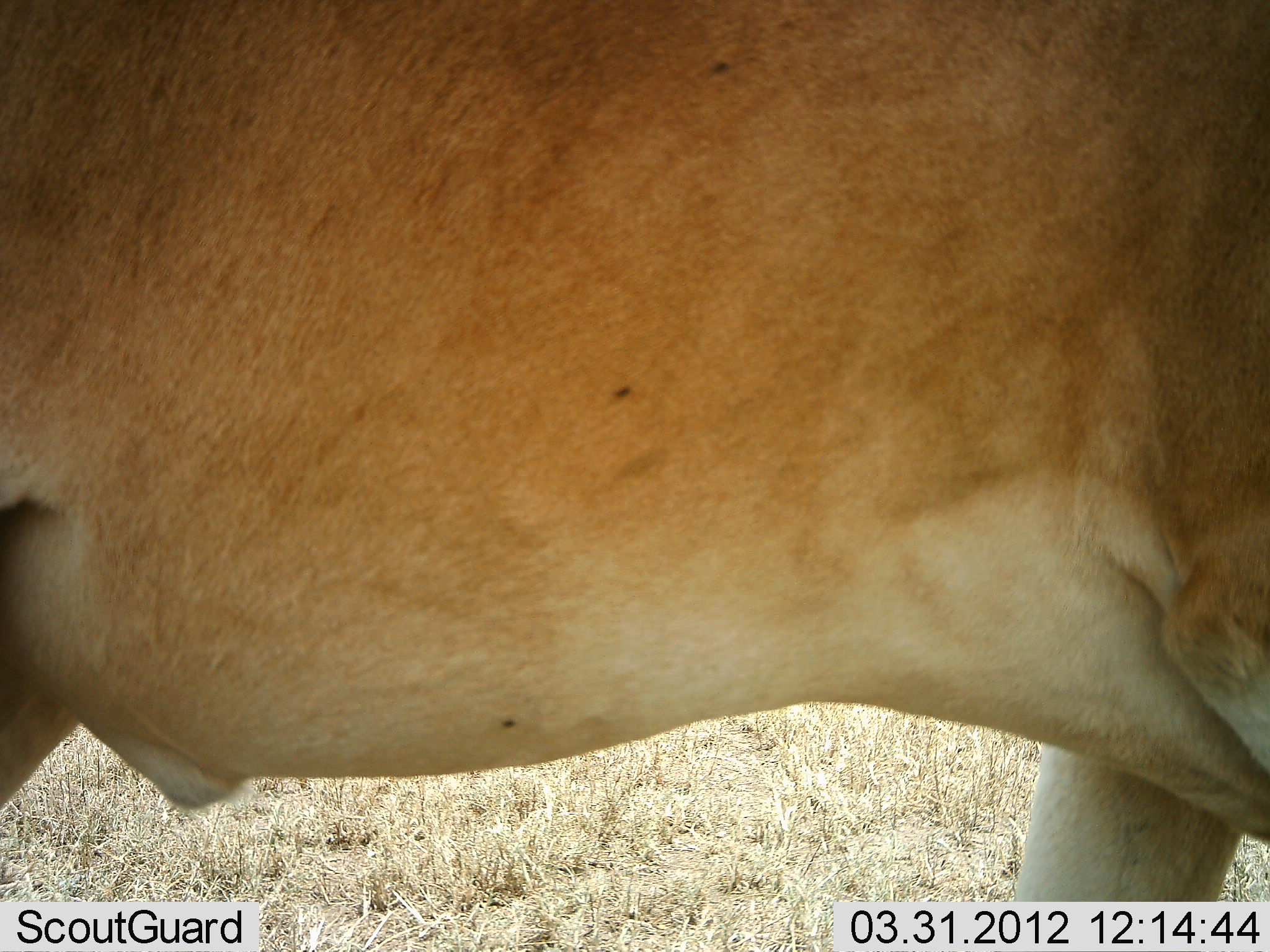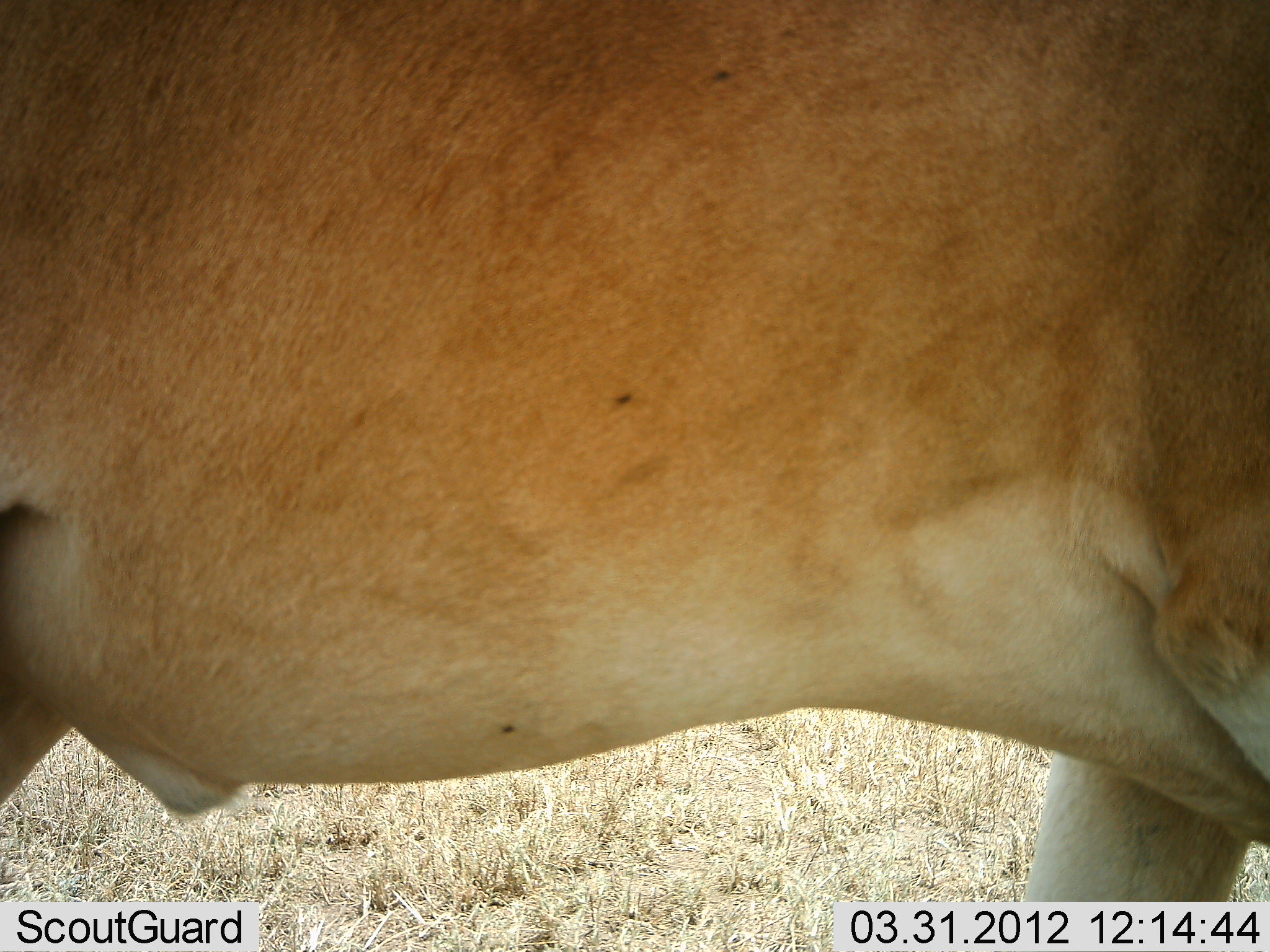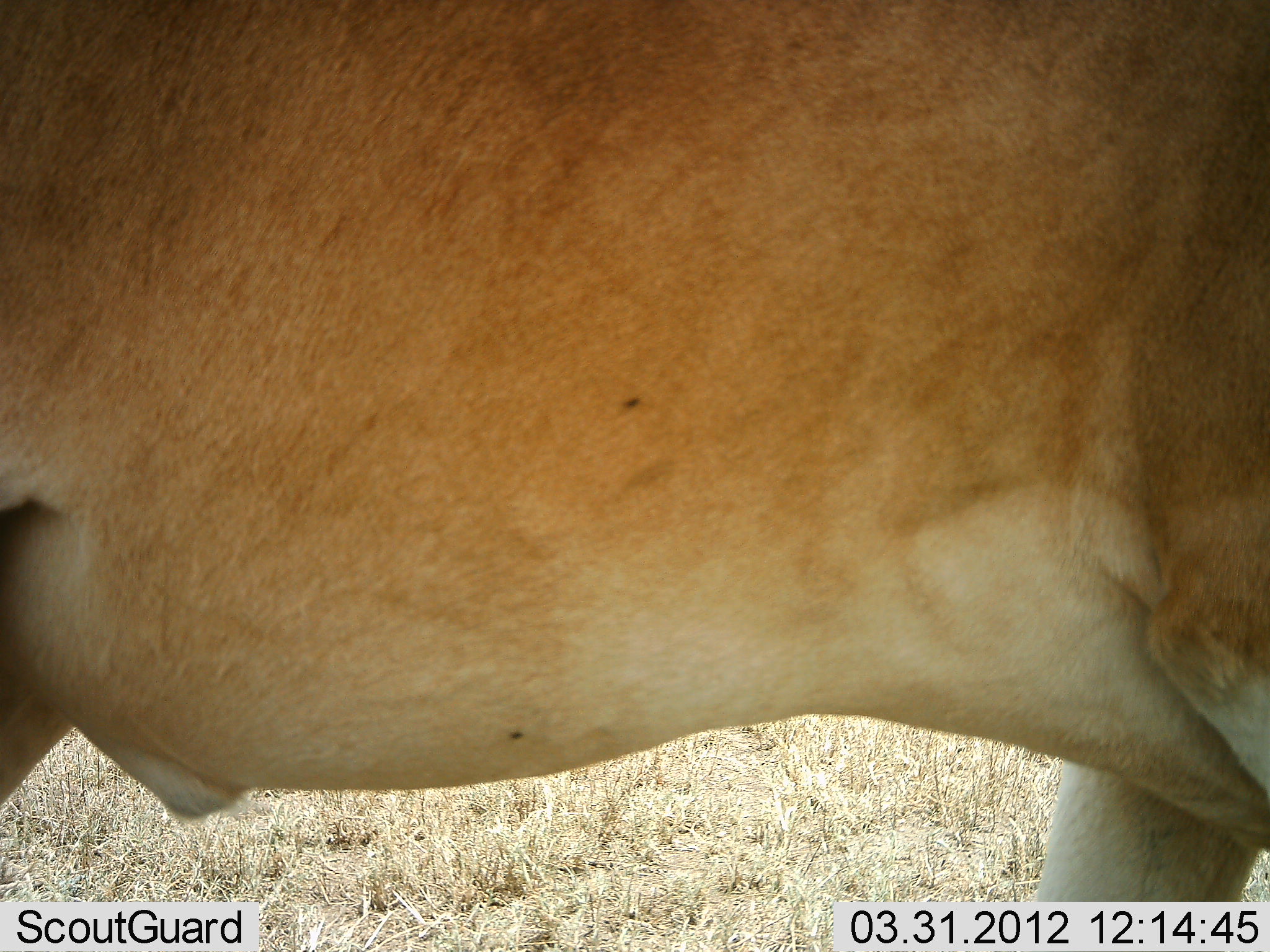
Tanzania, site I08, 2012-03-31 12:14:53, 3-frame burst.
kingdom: Animalia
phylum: Chordata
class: Mammalia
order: Artiodactyla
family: Bovidae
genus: Alcelaphus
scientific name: Alcelaphus buselaphus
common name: hartebeest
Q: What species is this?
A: Hartebeest (Alcelaphus buselaphus).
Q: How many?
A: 1.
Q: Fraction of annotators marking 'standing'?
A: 100%.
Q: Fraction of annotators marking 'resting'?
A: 0%.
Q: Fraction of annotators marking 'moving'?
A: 0%.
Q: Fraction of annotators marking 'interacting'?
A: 0%.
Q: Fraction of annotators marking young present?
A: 0%.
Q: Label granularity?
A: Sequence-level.